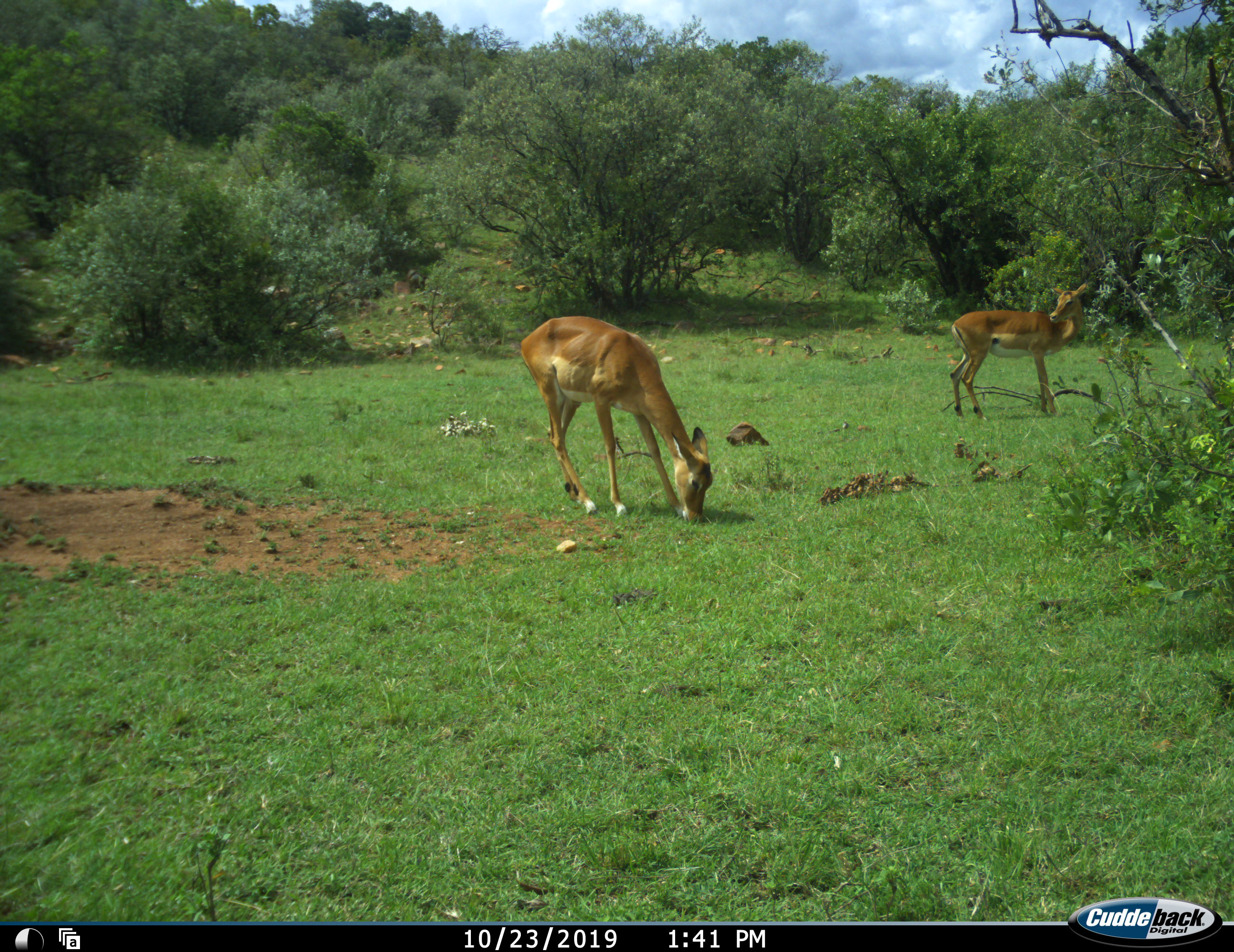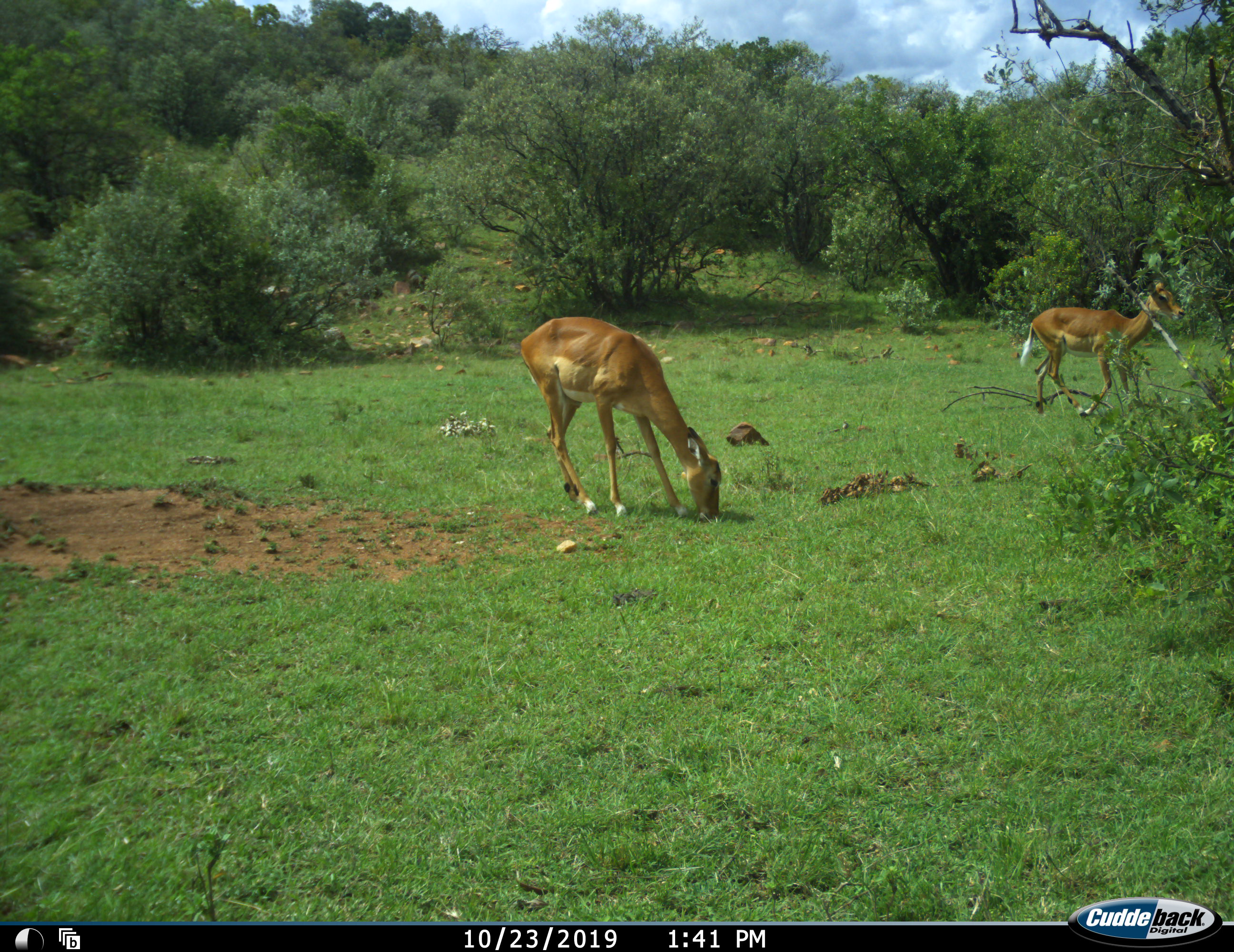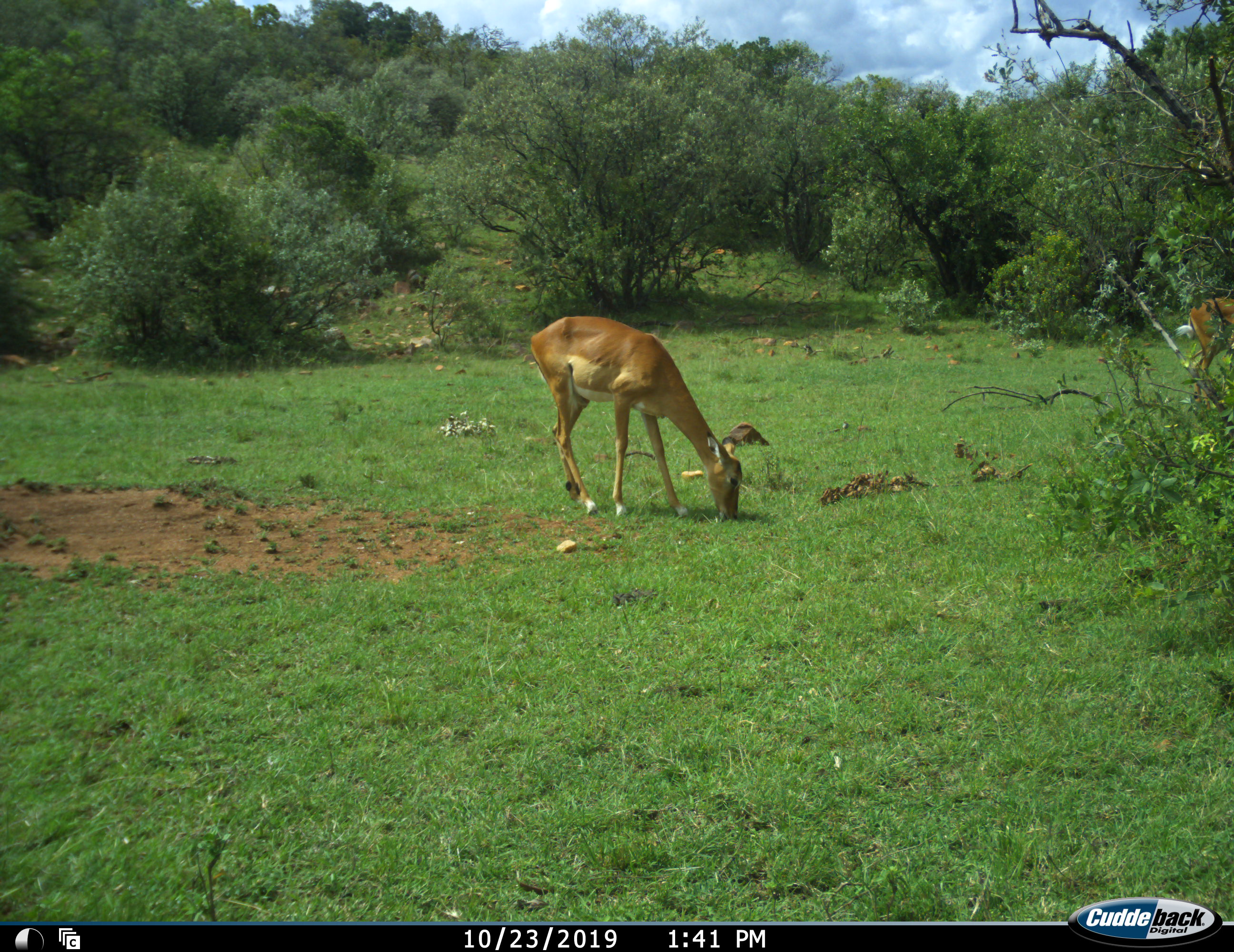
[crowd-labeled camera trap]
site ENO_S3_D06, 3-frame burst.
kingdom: Animalia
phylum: Chordata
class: Mammalia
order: Artiodactyla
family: Bovidae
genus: Aepyceros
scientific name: Aepyceros melampus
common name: impala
Impala (Aepyceros melampus), count 2. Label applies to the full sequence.